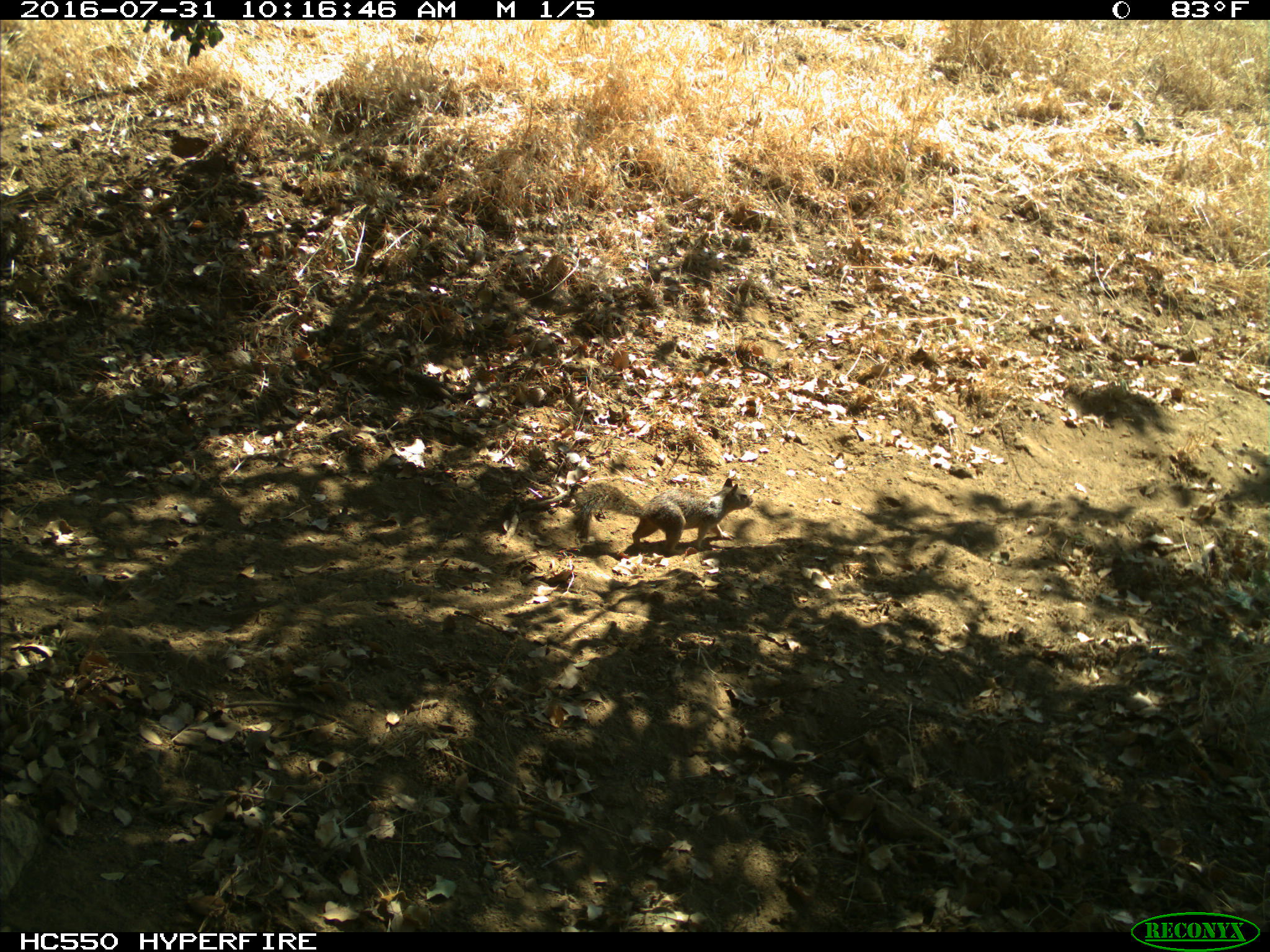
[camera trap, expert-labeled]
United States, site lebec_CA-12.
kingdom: Animalia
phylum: Chordata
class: Mammalia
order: Rodentia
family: Sciuridae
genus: Otospermophilus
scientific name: Otospermophilus beecheyi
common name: california ground squirrel